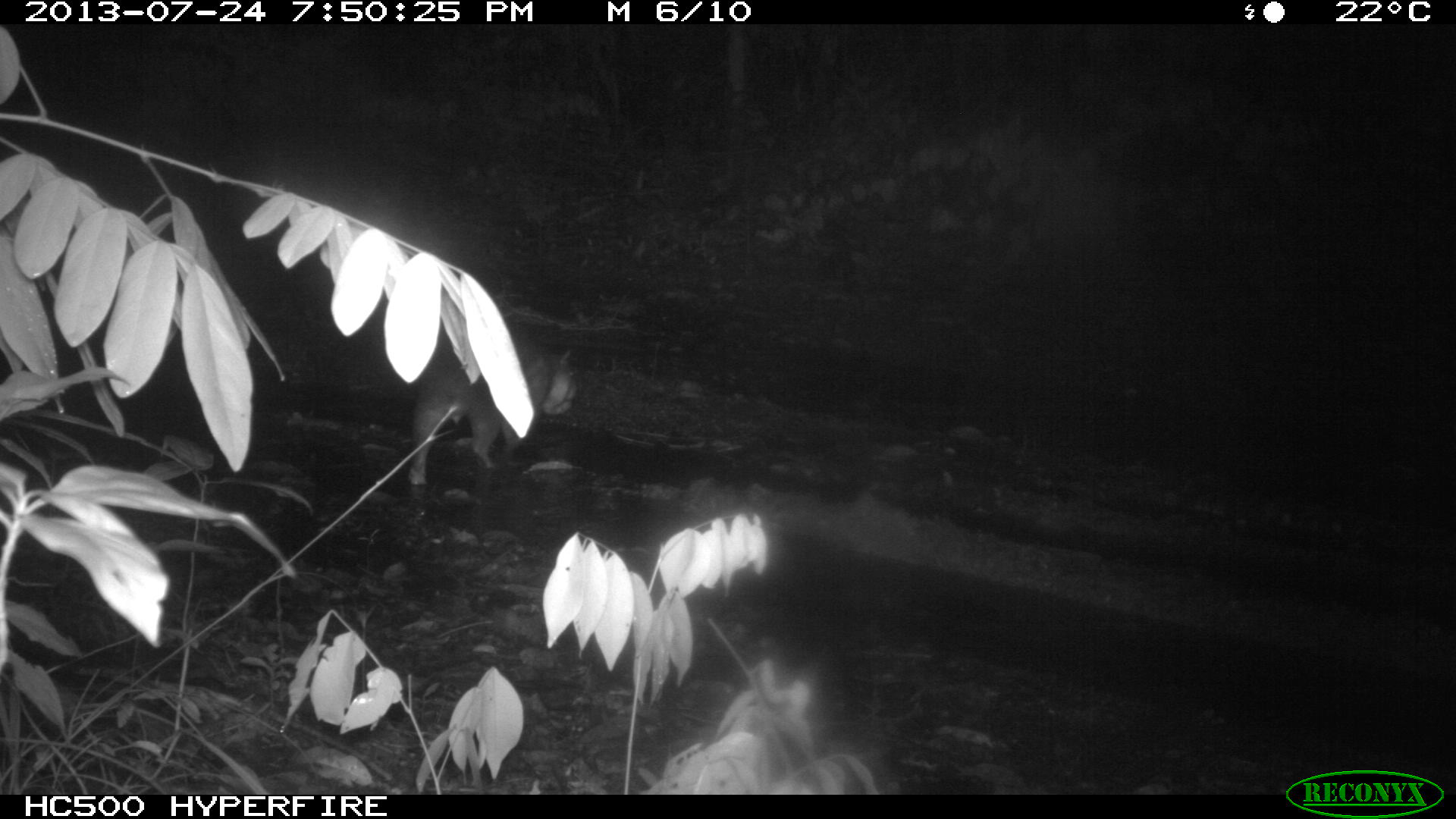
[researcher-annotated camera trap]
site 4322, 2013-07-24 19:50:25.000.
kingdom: Animalia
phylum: Chordata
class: Mammalia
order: Rodentia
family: Cuniculidae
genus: Cuniculus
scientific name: Cuniculus paca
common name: lowland paca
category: agouti paca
Agouti paca (lowland paca) (Cuniculus paca), count 1.